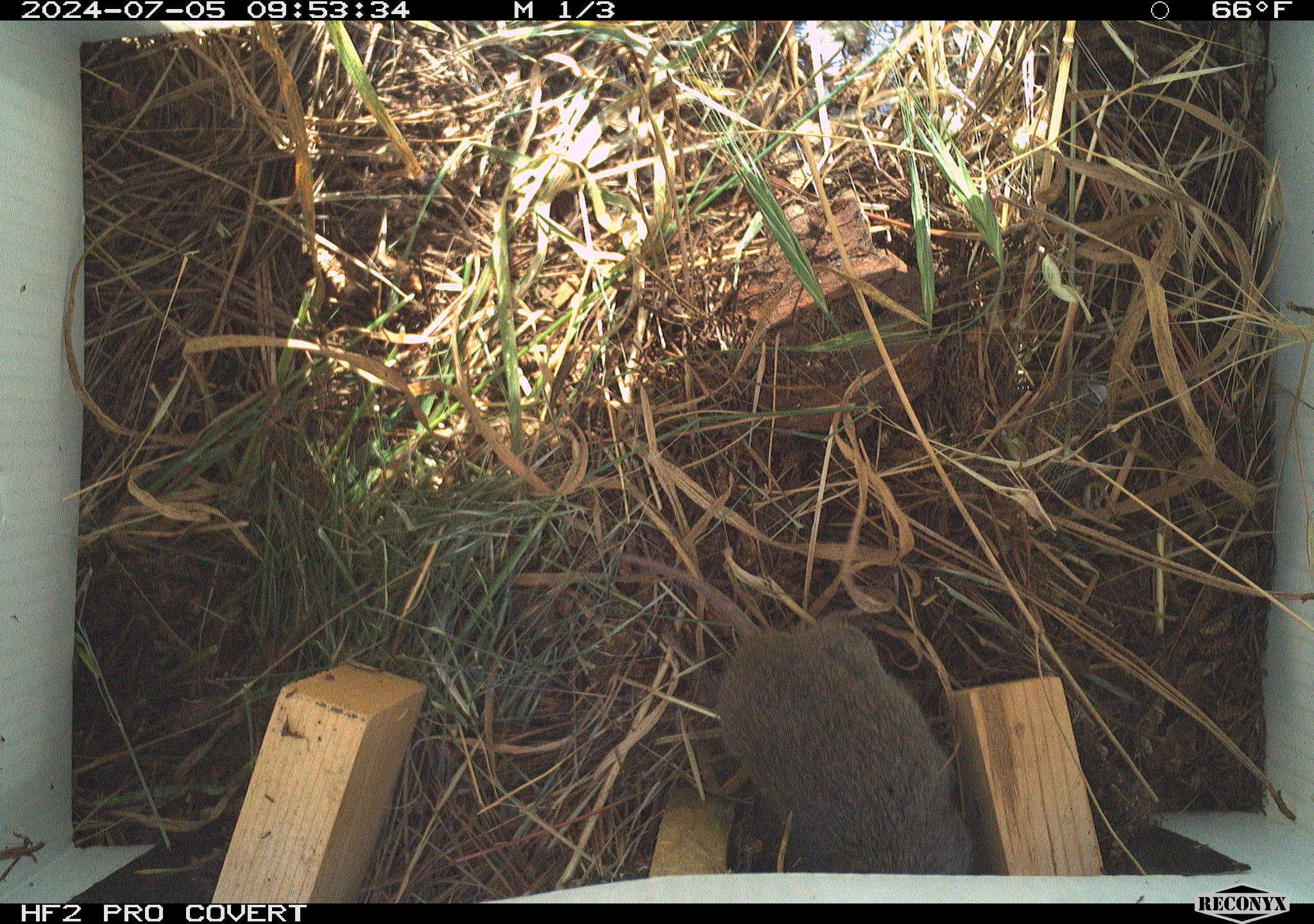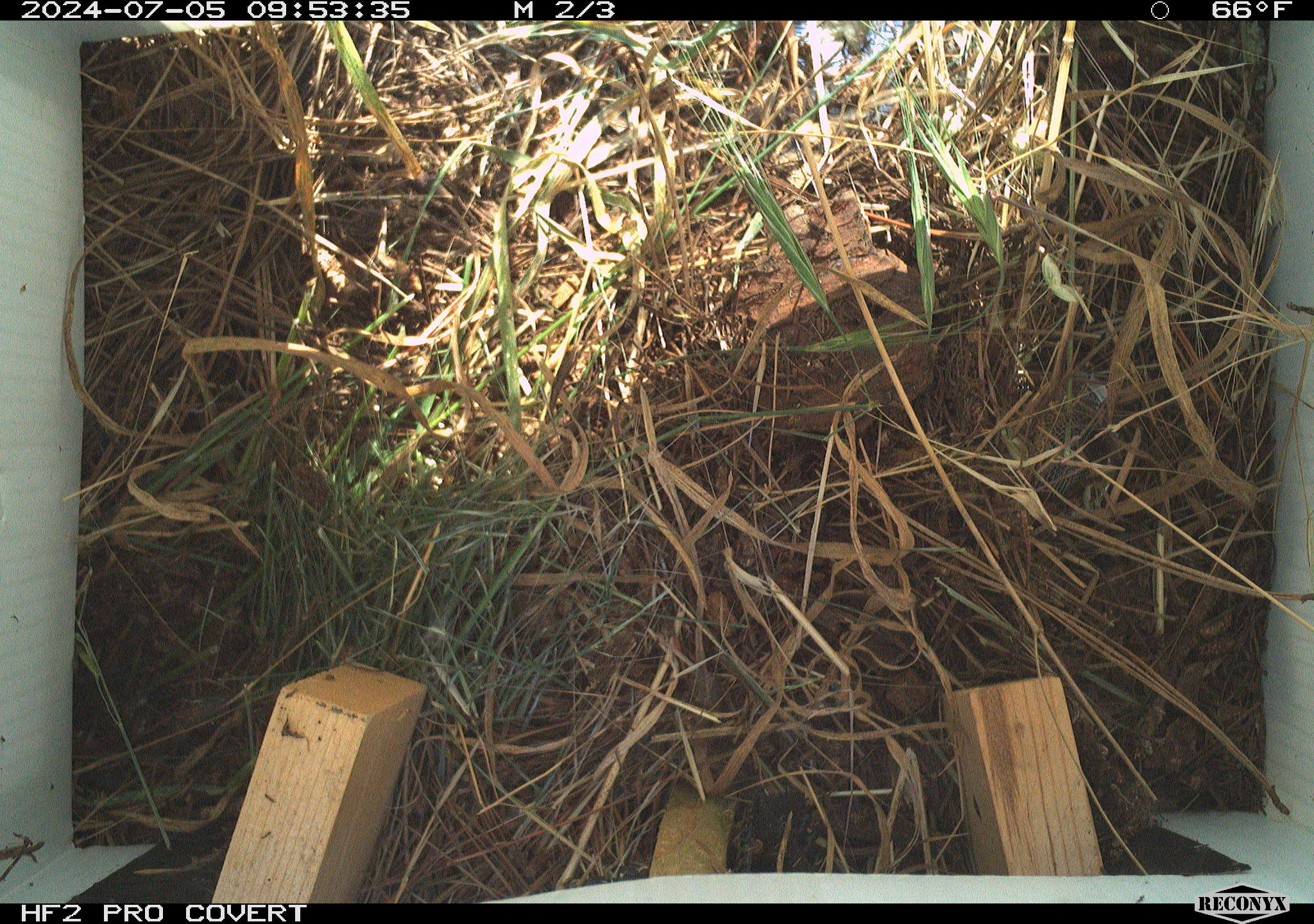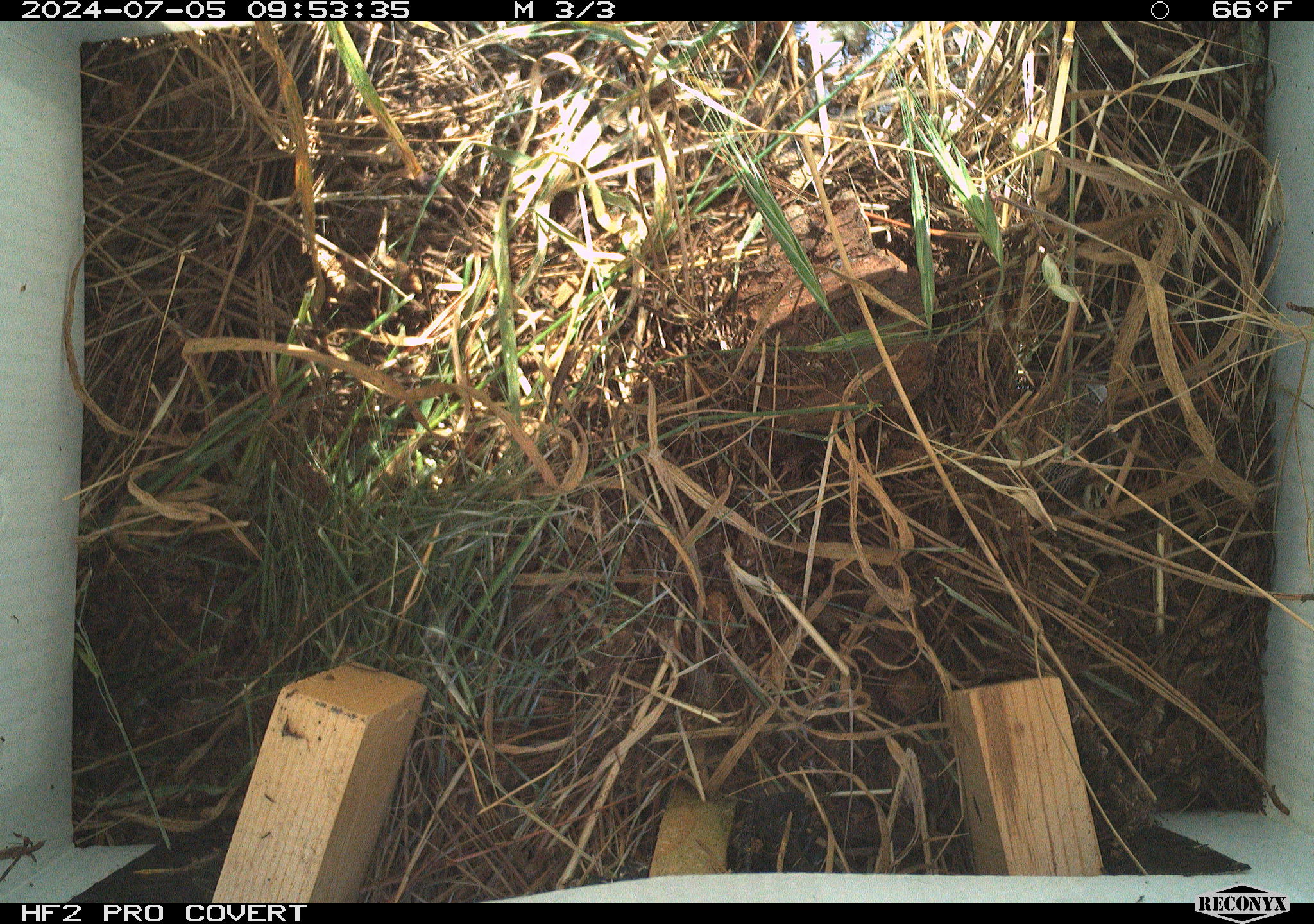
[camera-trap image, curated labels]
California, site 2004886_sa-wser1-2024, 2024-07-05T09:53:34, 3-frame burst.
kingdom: Animalia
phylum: Chordata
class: Mammalia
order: Rodentia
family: Cricetidae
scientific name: Arvicolinae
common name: voles, lemmings, and muskrats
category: arvicolinae subfamily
Arvicolinae subfamily (voles, lemmings, and muskrats) (Arvicolinae).